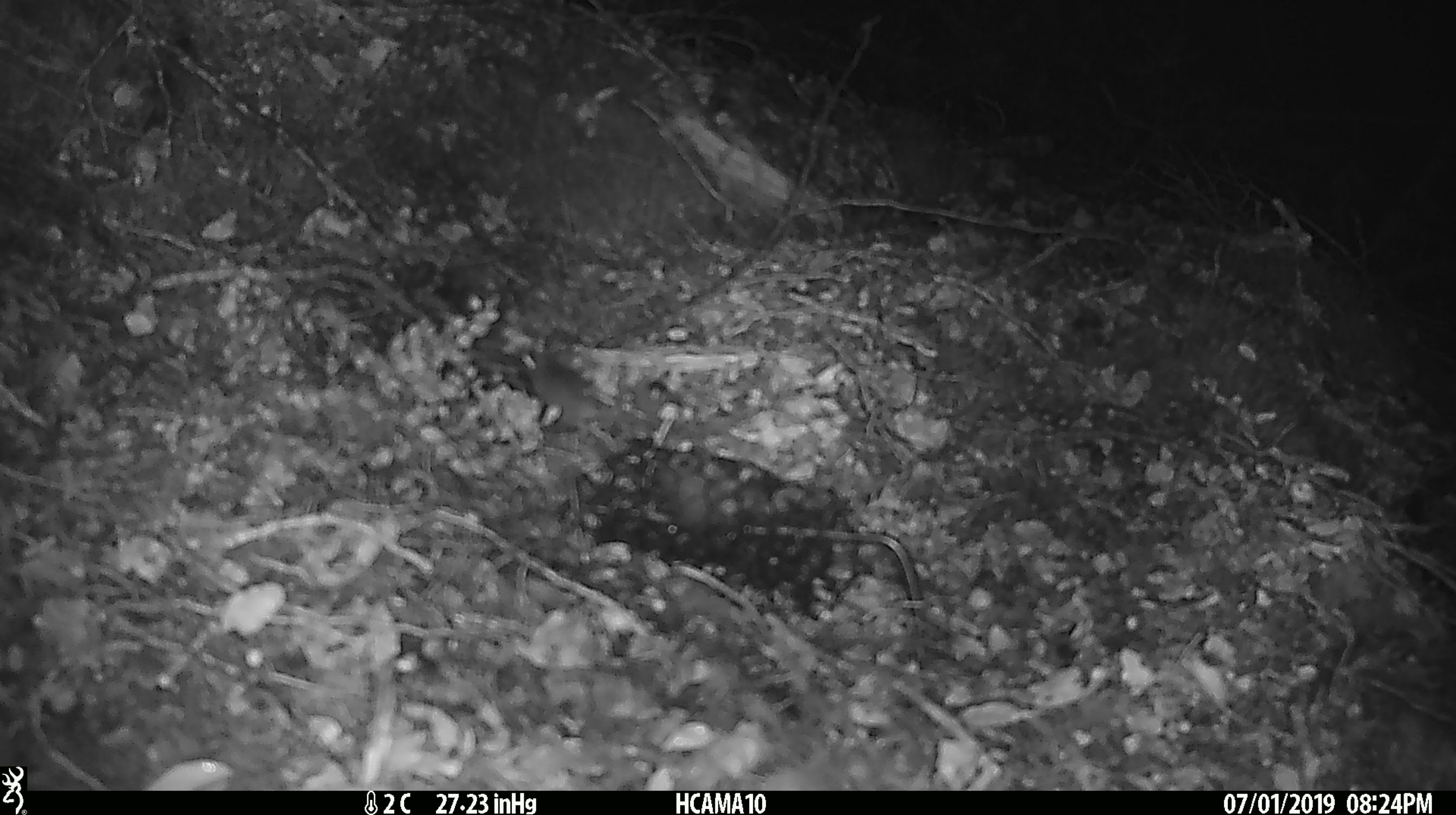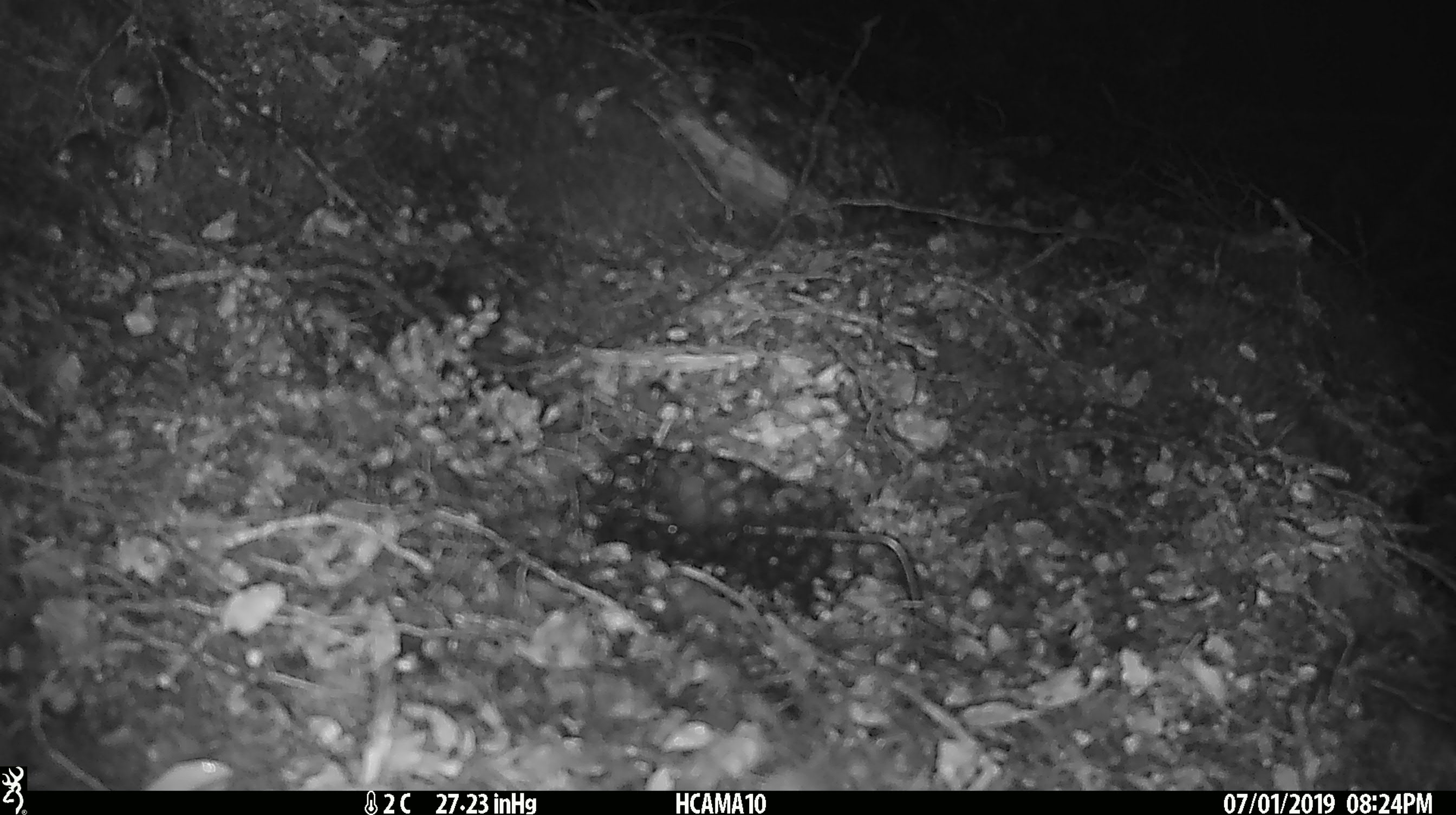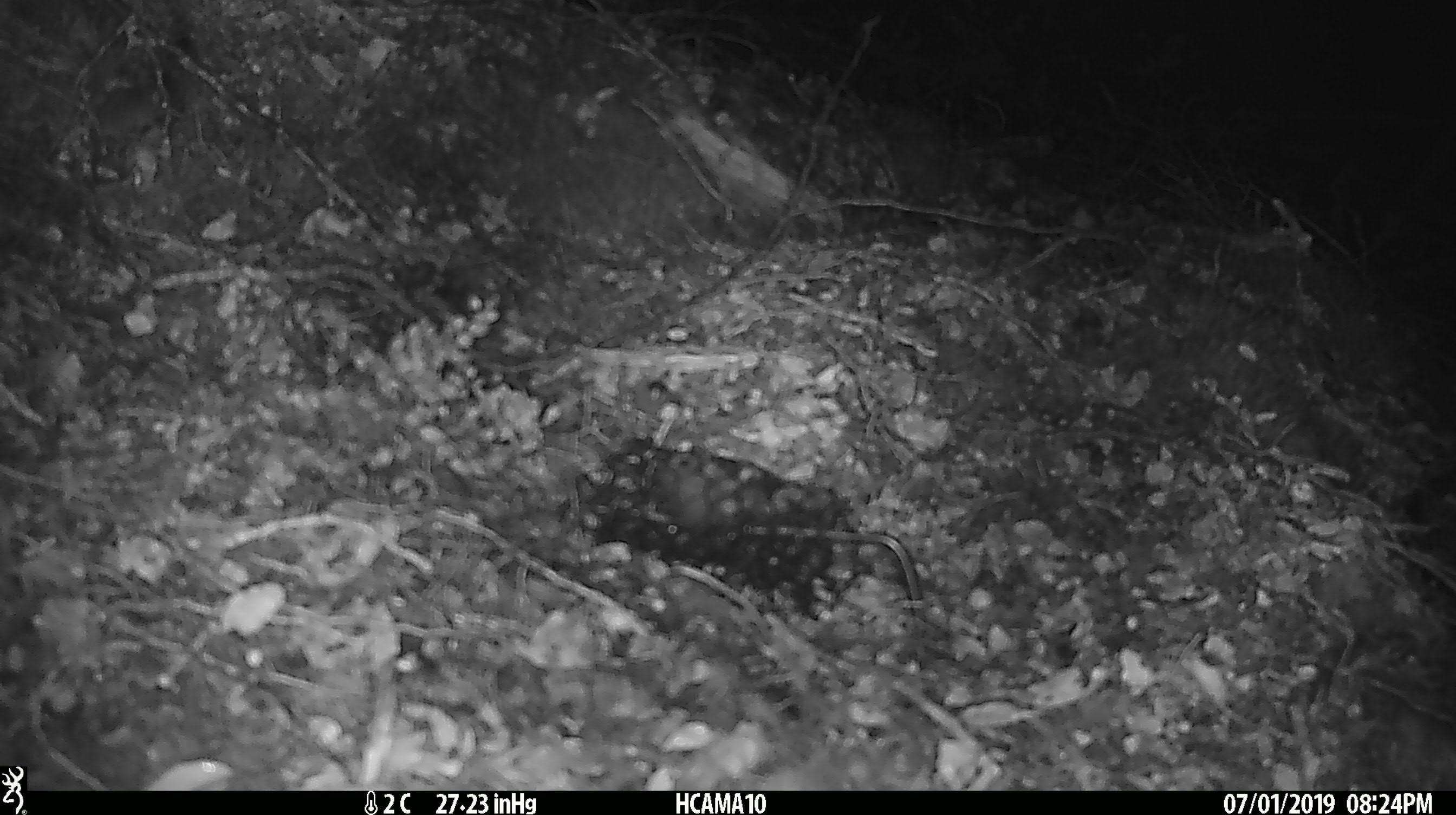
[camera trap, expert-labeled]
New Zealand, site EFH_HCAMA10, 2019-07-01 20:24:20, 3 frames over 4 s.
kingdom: Animalia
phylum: Chordata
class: Mammalia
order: Rodentia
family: Muridae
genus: Mus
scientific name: Mus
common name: mouse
Mouse (Mus).